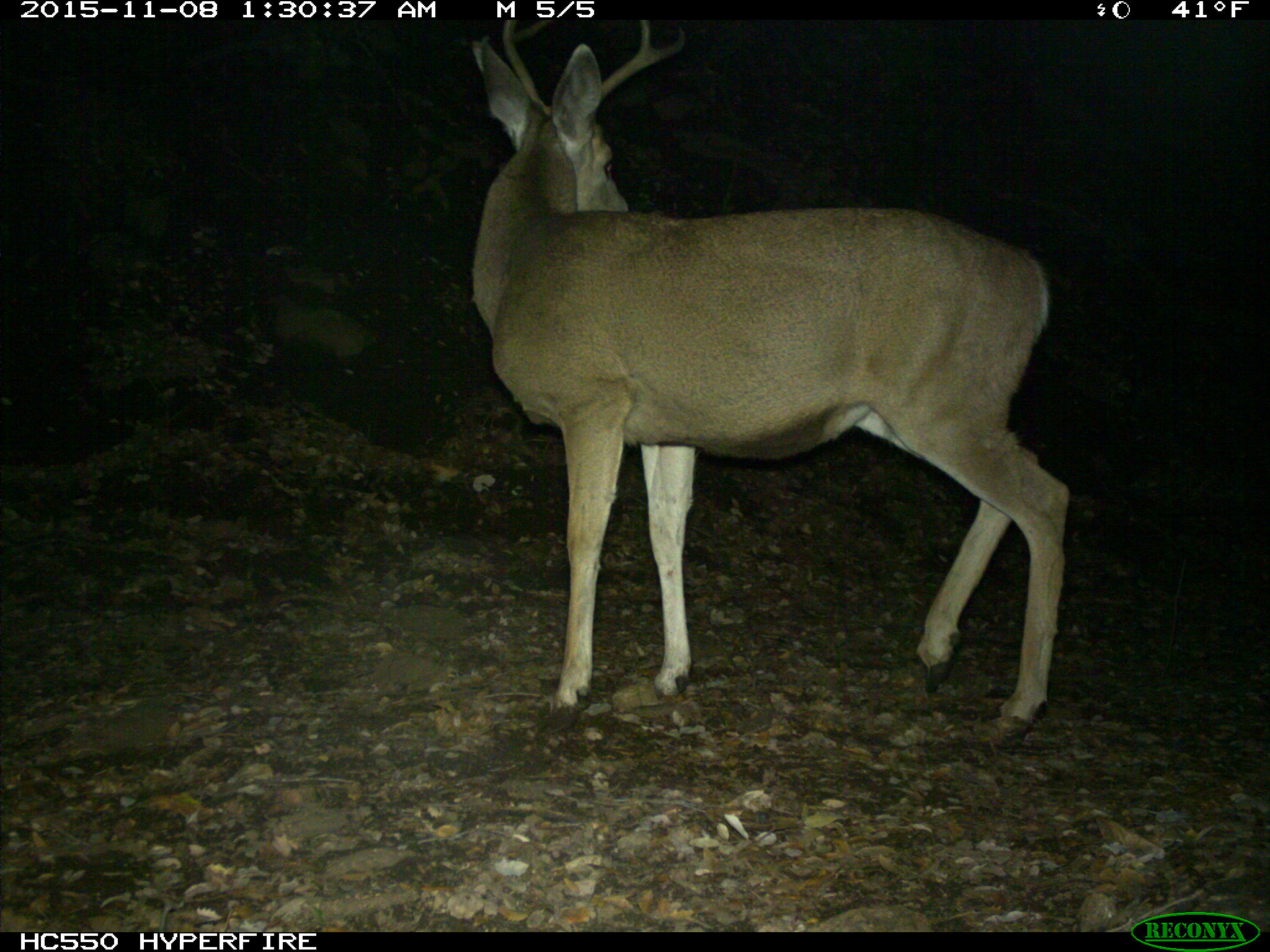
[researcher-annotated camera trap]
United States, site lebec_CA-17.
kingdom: Animalia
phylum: Chordata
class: Mammalia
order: Artiodactyla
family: Cervidae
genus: Odocoileus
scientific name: Odocoileus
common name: deer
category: unidentified deer